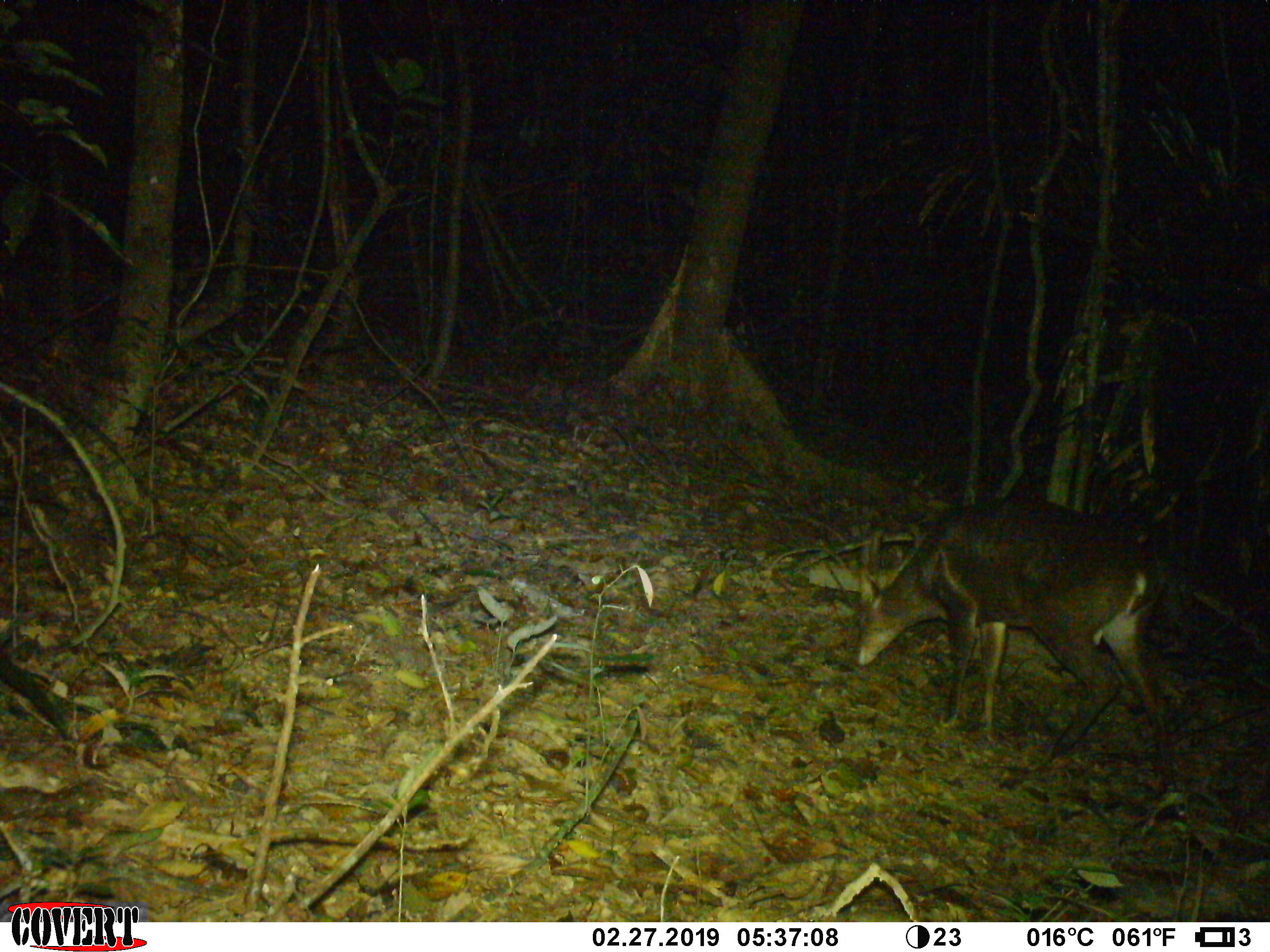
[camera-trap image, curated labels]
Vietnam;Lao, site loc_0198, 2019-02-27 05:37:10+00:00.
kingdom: Animalia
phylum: Chordata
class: Mammalia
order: Artiodactyla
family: Cervidae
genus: Muntiacus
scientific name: Muntiacus vuquangensis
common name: large-antlered muntjac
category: large antlered muntjac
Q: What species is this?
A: Large antlered muntjac (large-antlered muntjac) (Muntiacus vuquangensis).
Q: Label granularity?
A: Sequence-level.